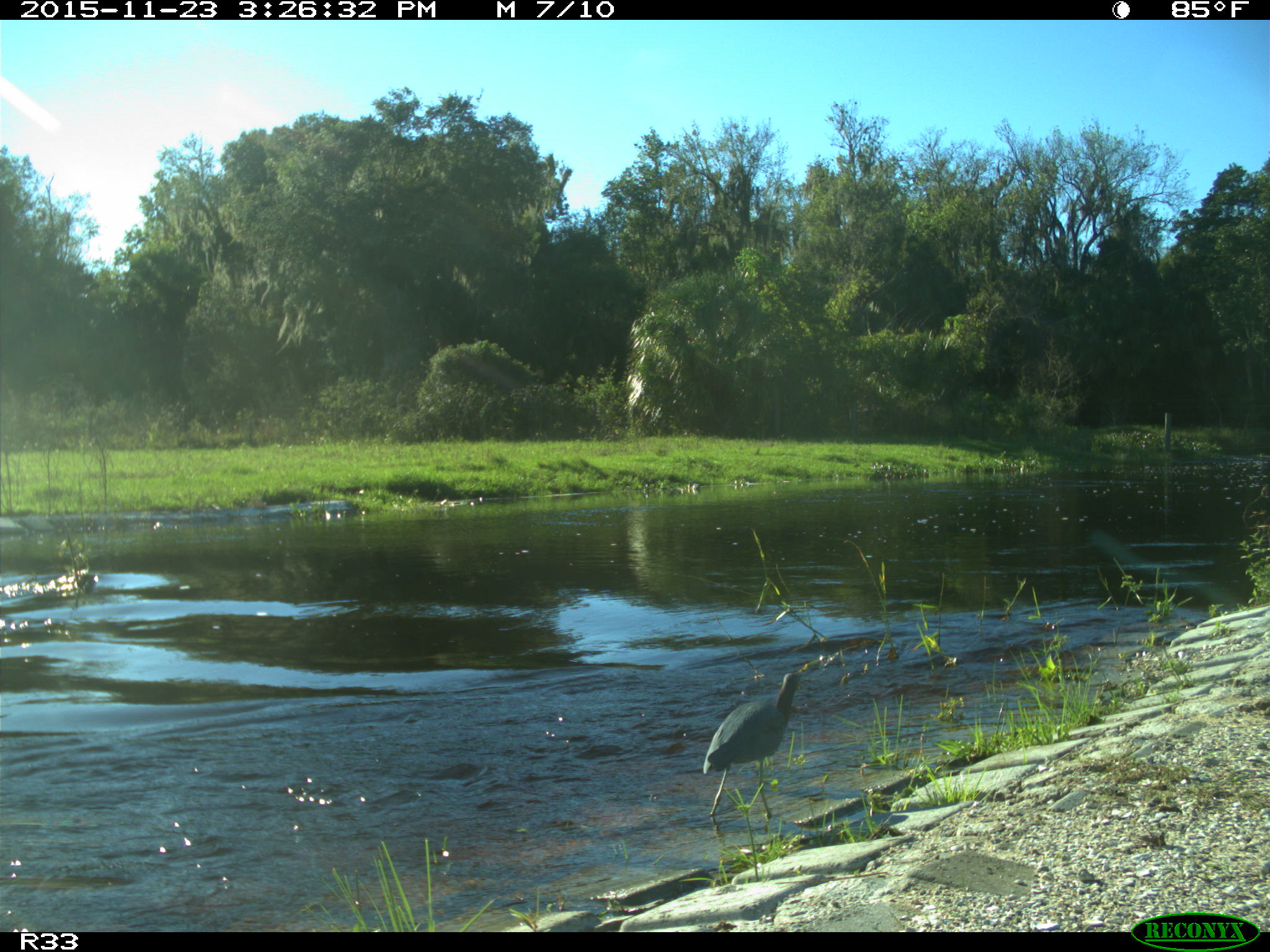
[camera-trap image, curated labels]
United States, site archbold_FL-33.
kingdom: Animalia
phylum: Chordata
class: Aves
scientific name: Aves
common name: birds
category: unidentified bird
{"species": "unidentified bird (birds) (Aves)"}